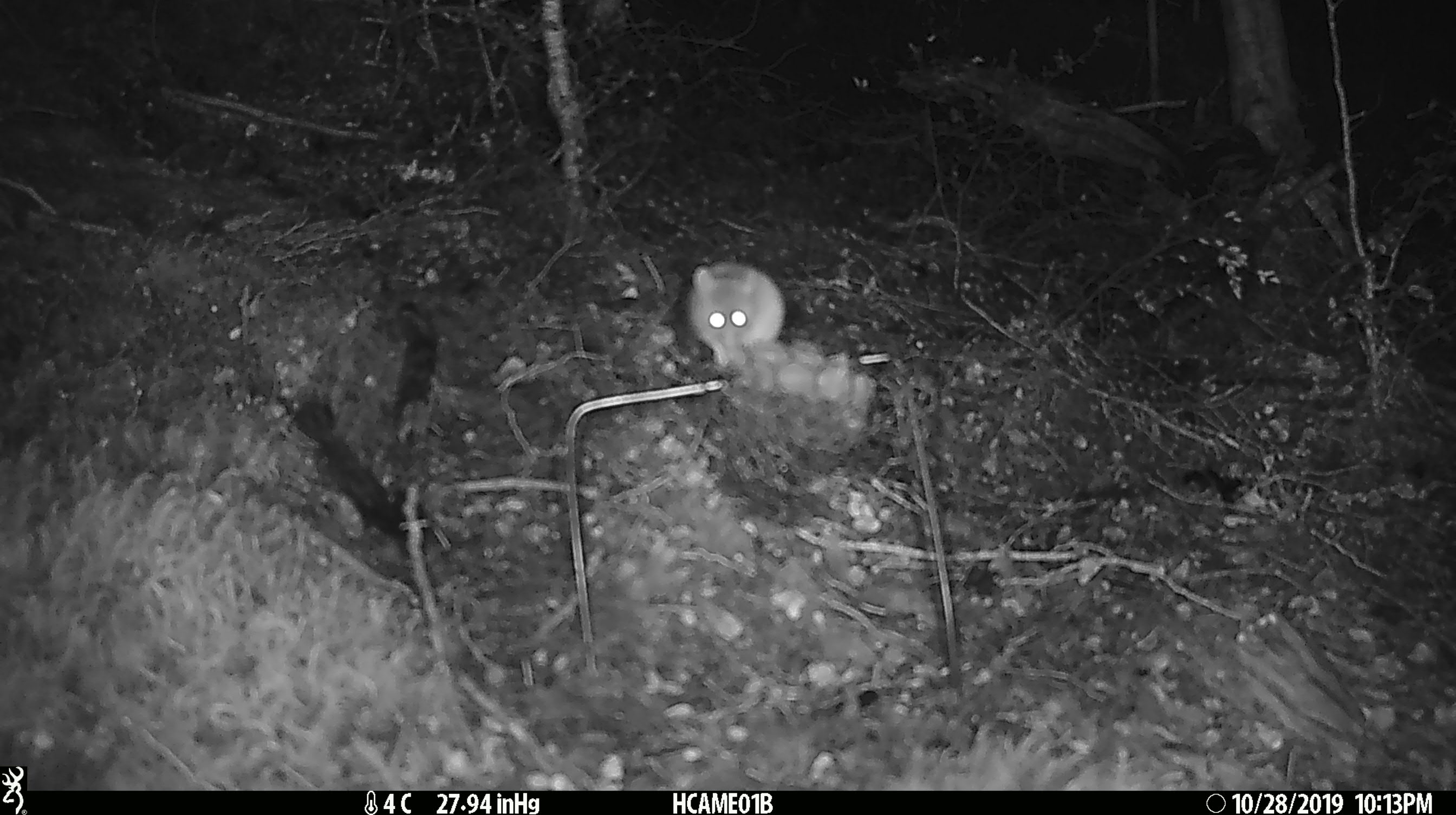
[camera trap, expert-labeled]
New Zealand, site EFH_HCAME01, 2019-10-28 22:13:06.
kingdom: Animalia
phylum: Chordata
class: Mammalia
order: Rodentia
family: Muridae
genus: Mus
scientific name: Mus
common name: mouse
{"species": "mouse (Mus)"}